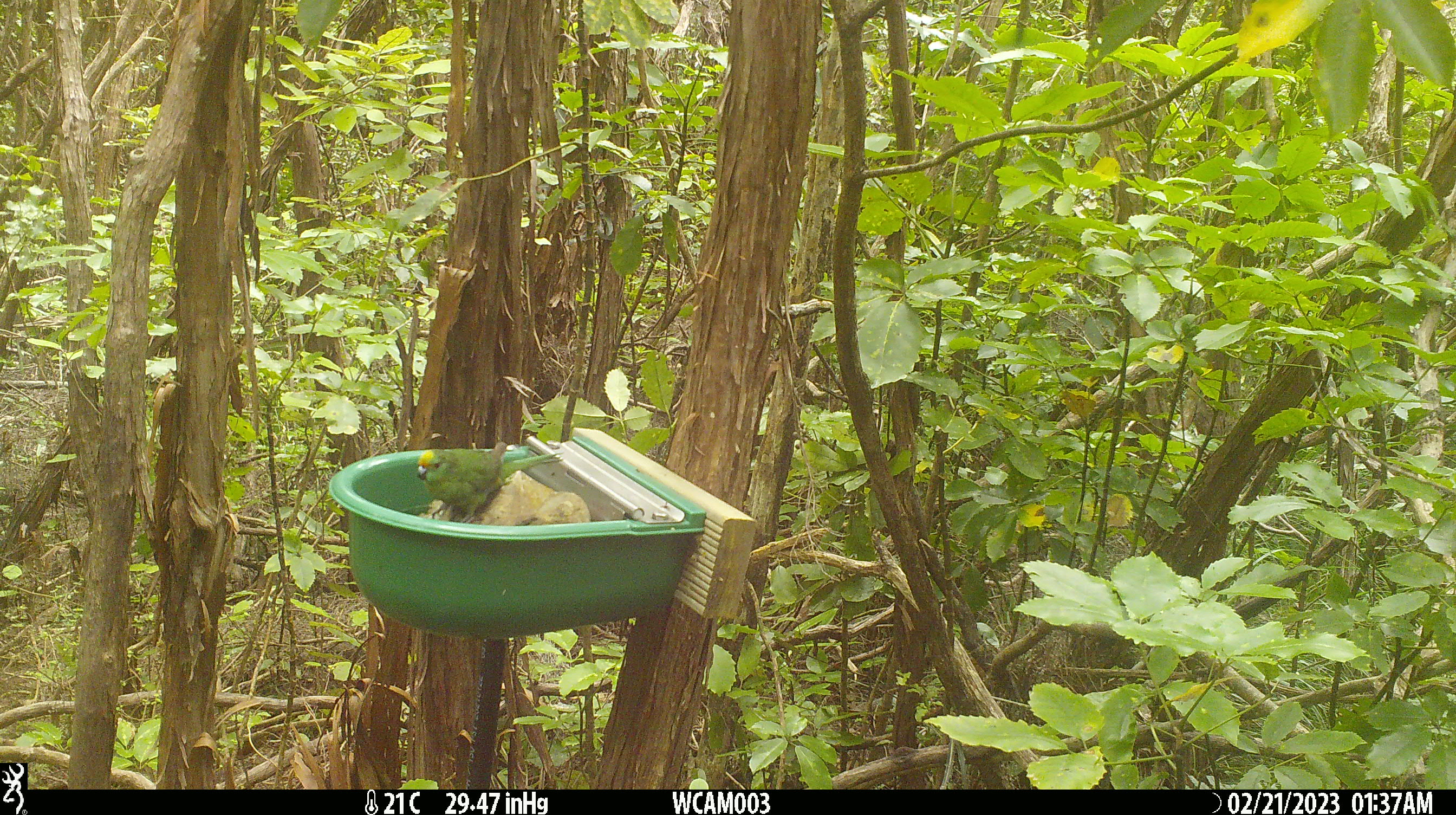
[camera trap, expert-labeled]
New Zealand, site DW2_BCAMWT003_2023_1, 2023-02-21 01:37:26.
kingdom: Animalia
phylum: Chordata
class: Aves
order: Psittaciformes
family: Psittaculidae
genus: Cyanoramphus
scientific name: Cyanoramphus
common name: parakeet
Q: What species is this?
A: Parakeet (Cyanoramphus).